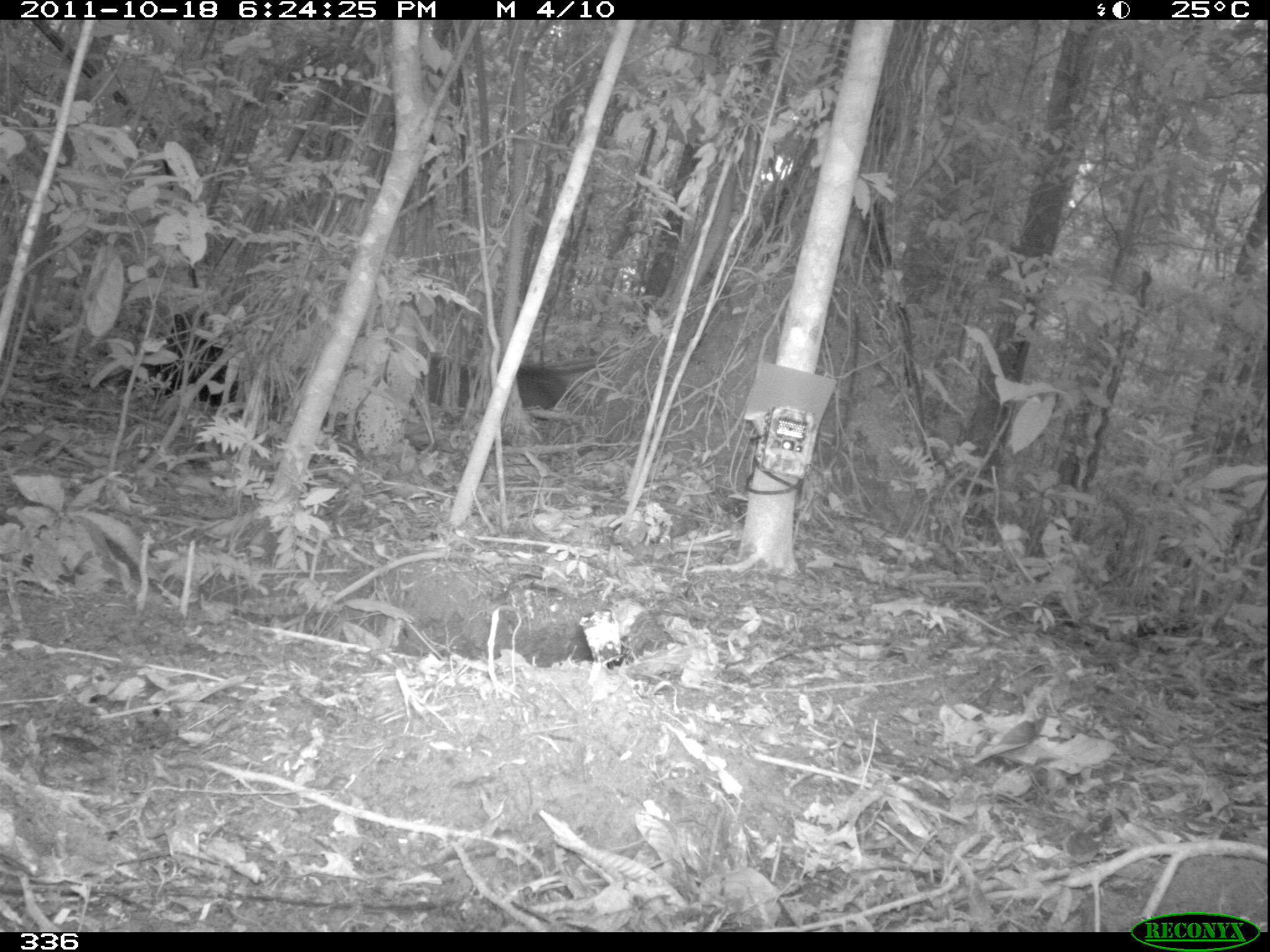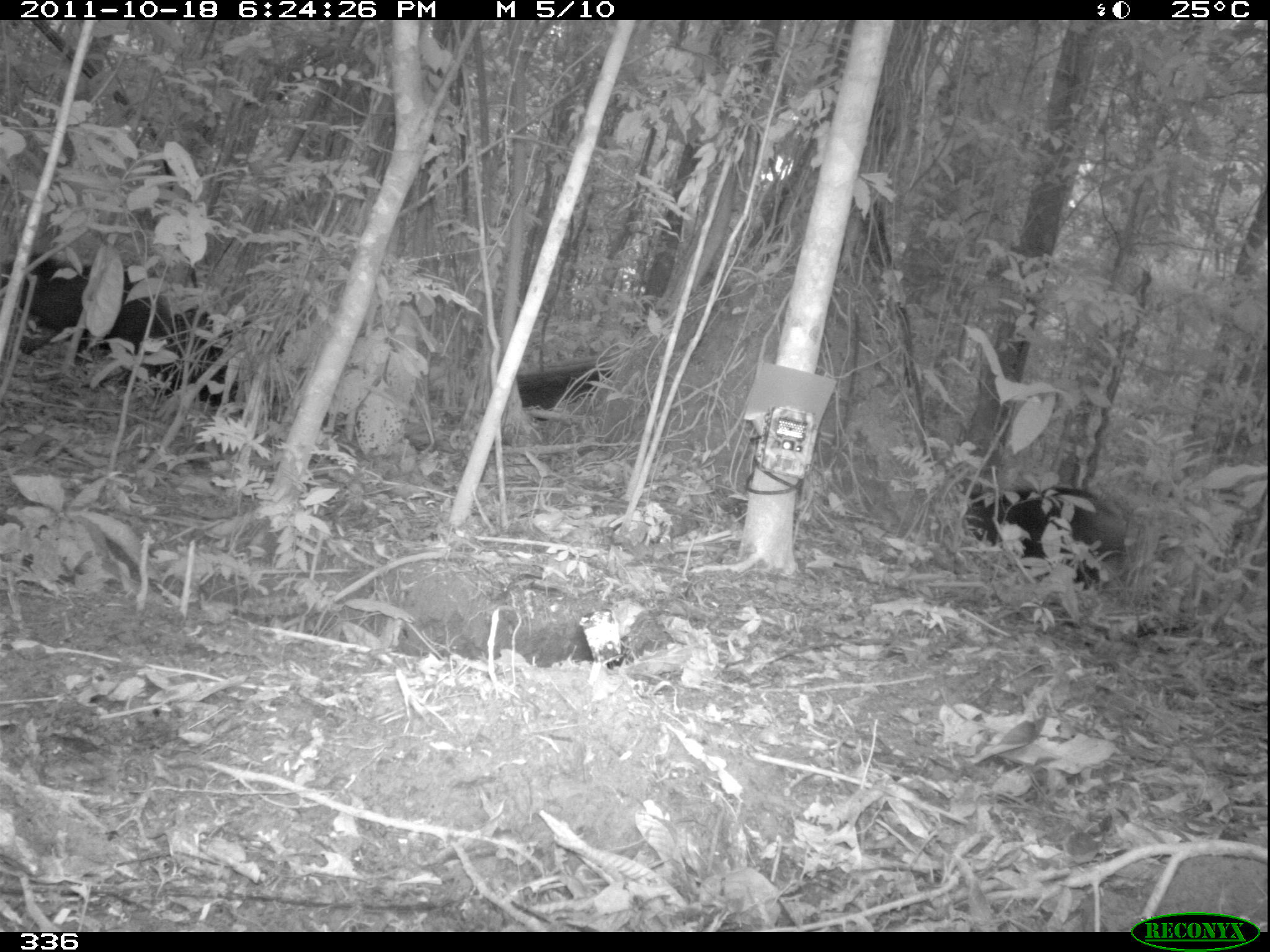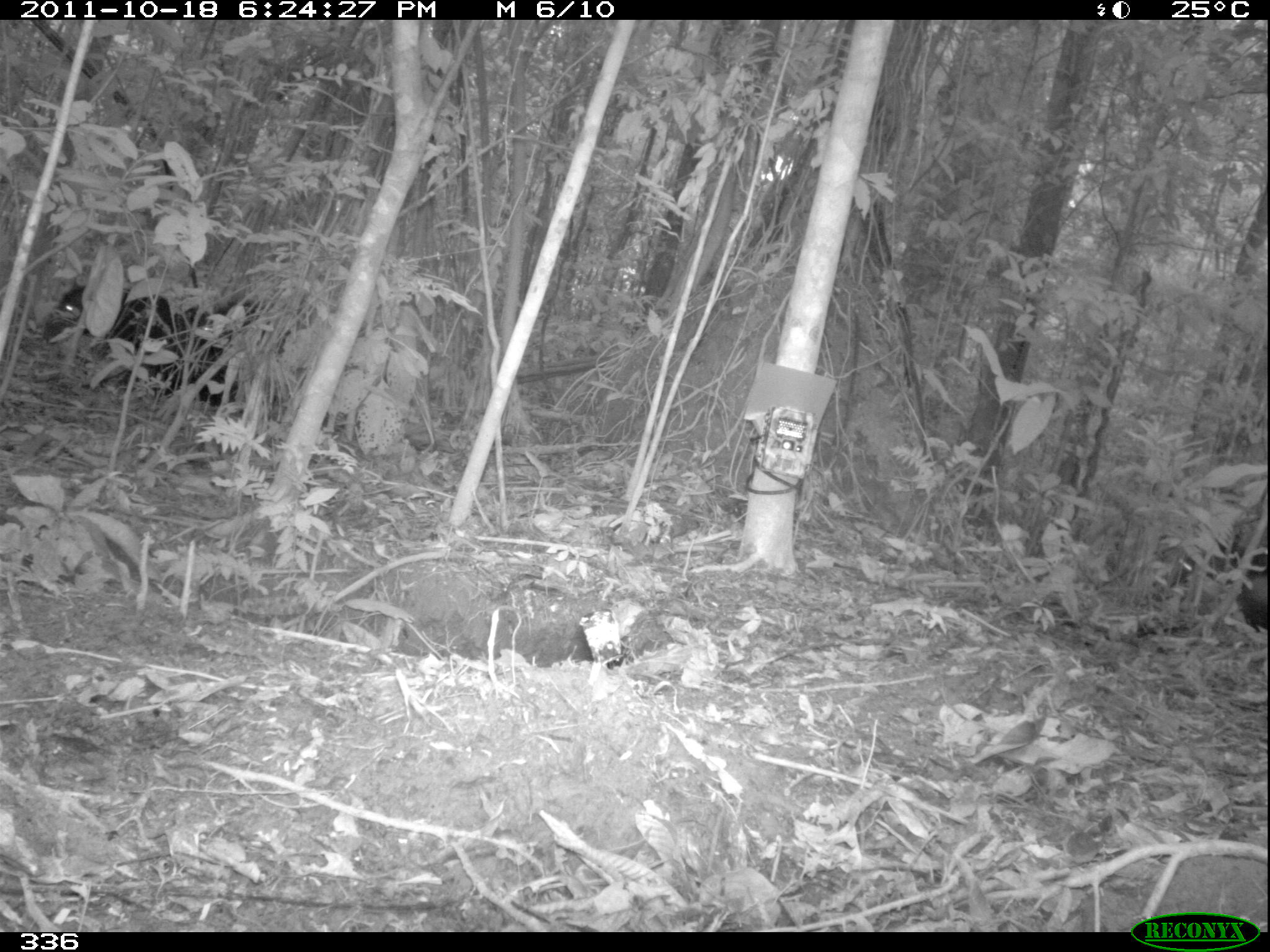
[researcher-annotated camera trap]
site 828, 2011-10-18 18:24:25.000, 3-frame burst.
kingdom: Animalia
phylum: Chordata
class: Mammalia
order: Artiodactyla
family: Tayassuidae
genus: Tayassu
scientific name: Tayassu pecari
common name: white-lipped peccary